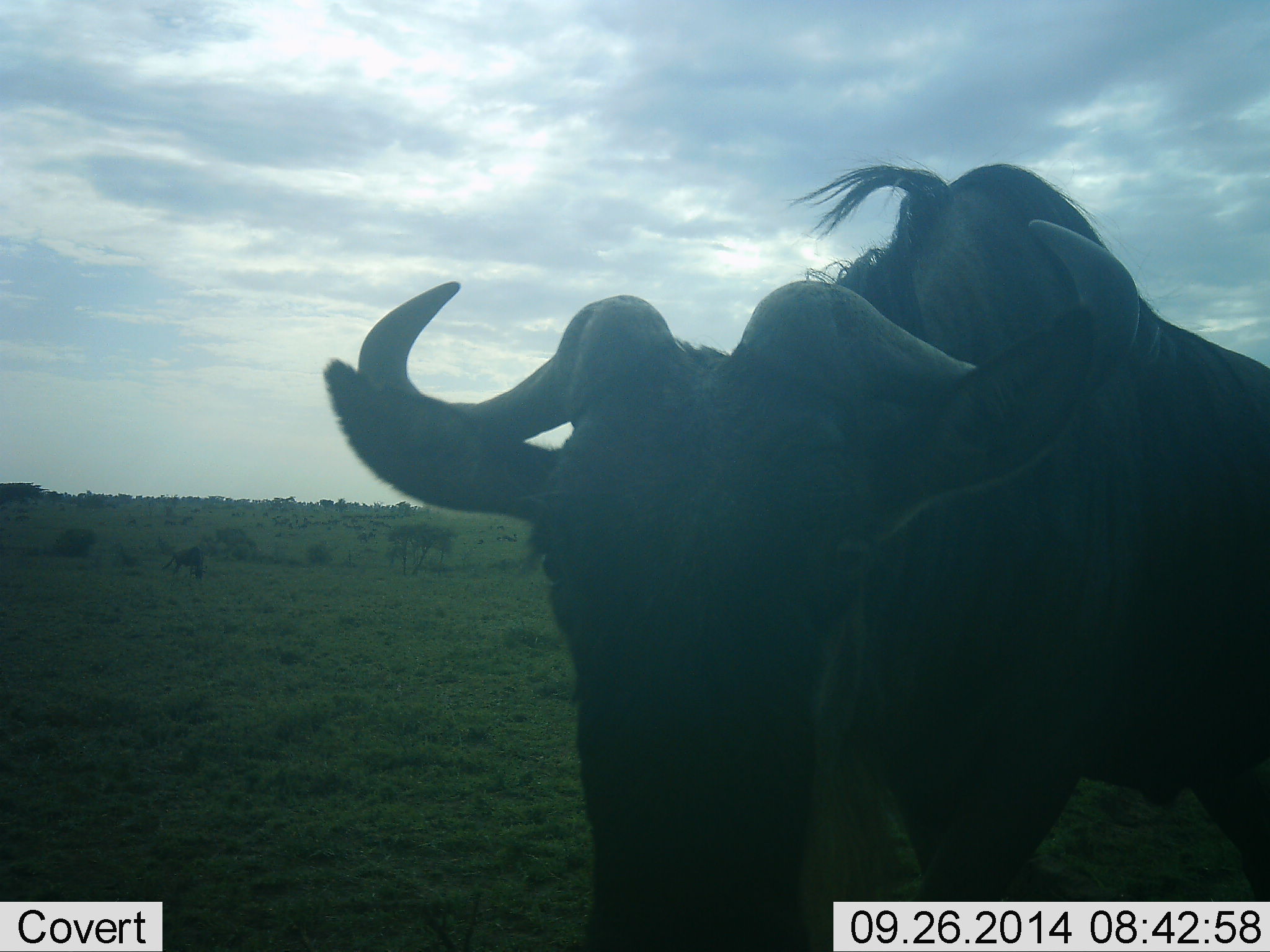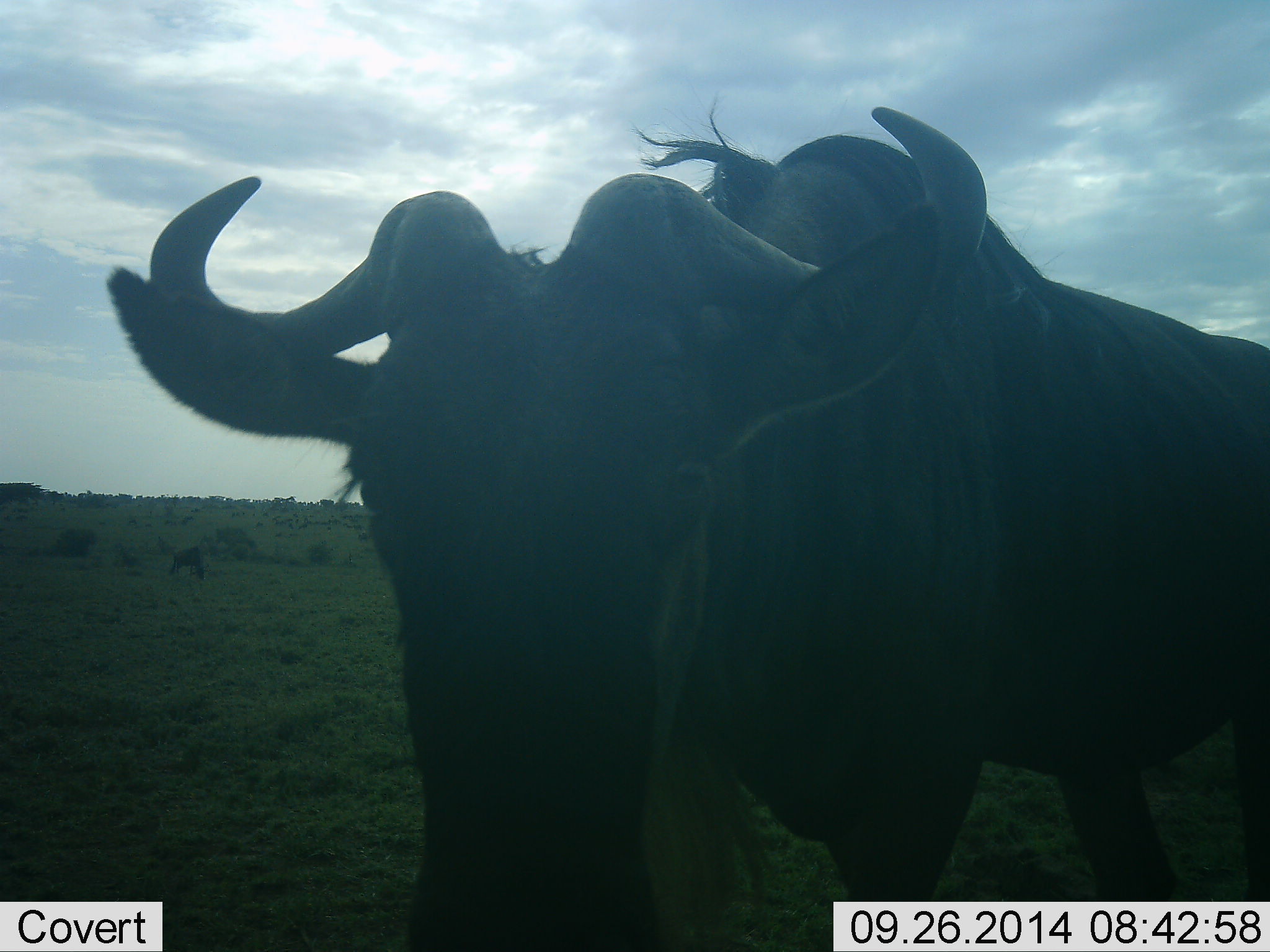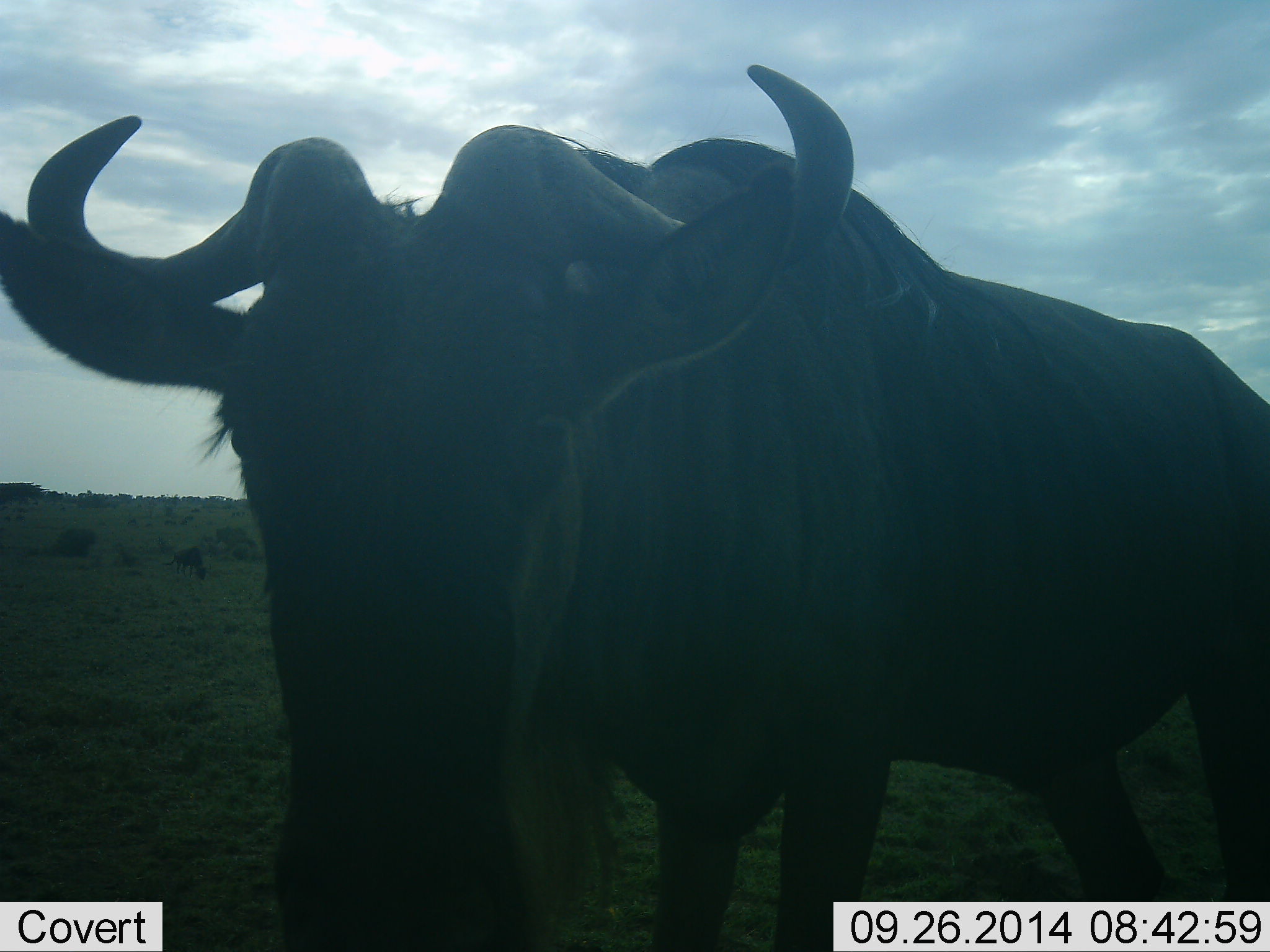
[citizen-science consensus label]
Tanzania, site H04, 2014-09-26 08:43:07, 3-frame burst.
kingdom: Animalia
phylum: Chordata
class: Mammalia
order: Artiodactyla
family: Bovidae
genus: Connochaetes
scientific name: Connochaetes taurinus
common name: blue wildebeest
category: wildebeest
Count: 2.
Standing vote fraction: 60%.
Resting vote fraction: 0%.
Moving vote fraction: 40%.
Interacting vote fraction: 0%.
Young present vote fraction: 0%.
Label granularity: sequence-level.